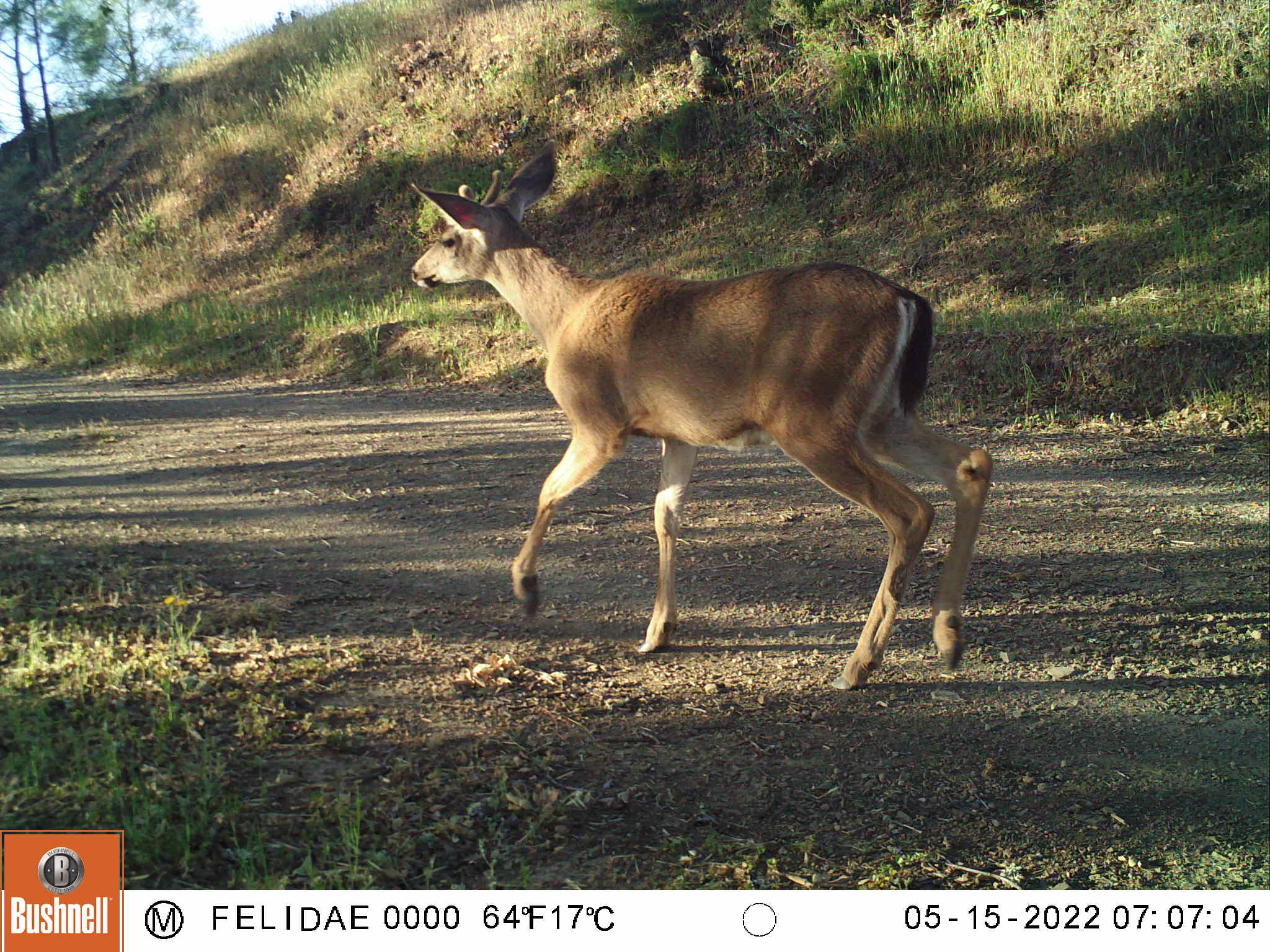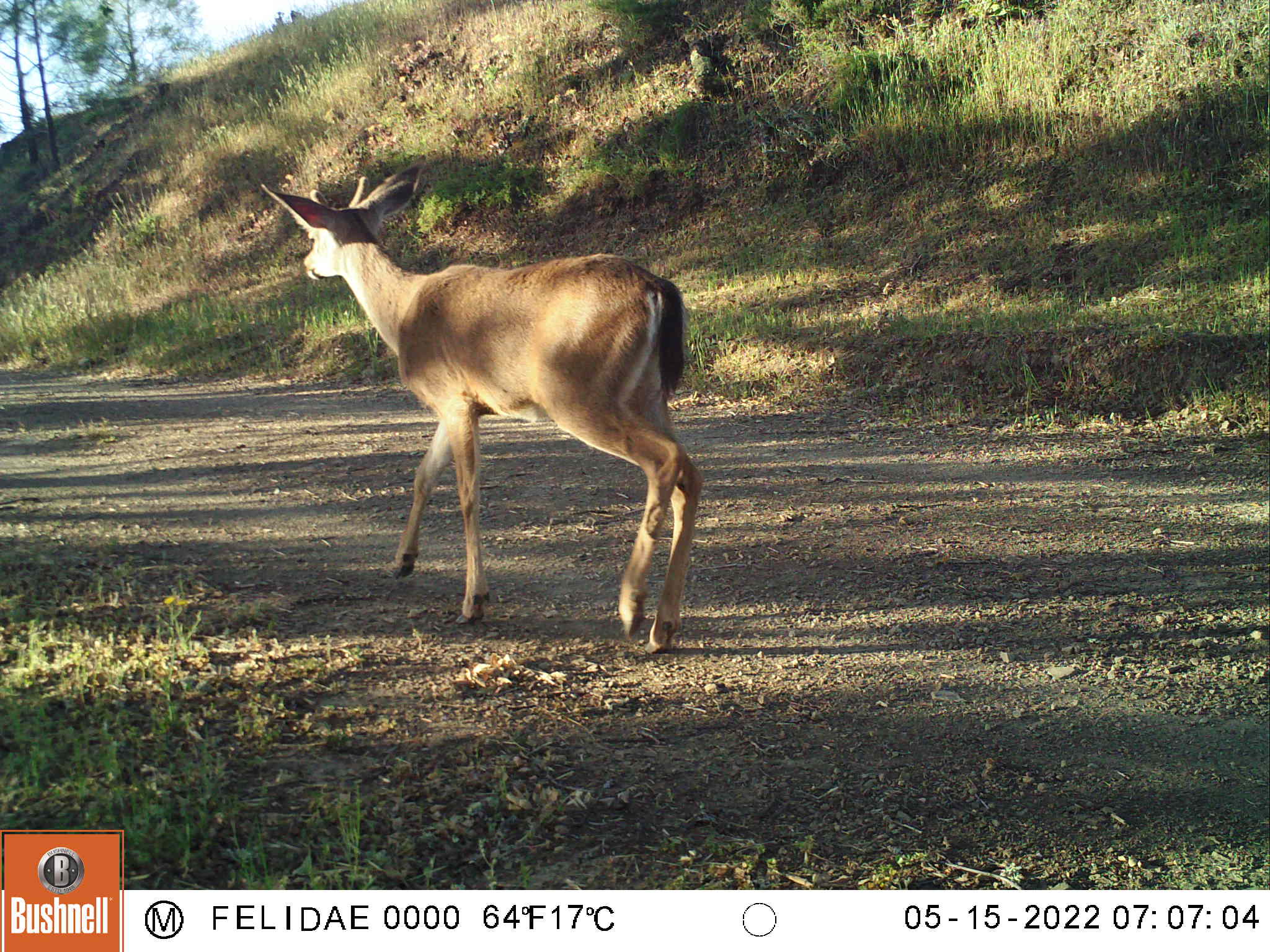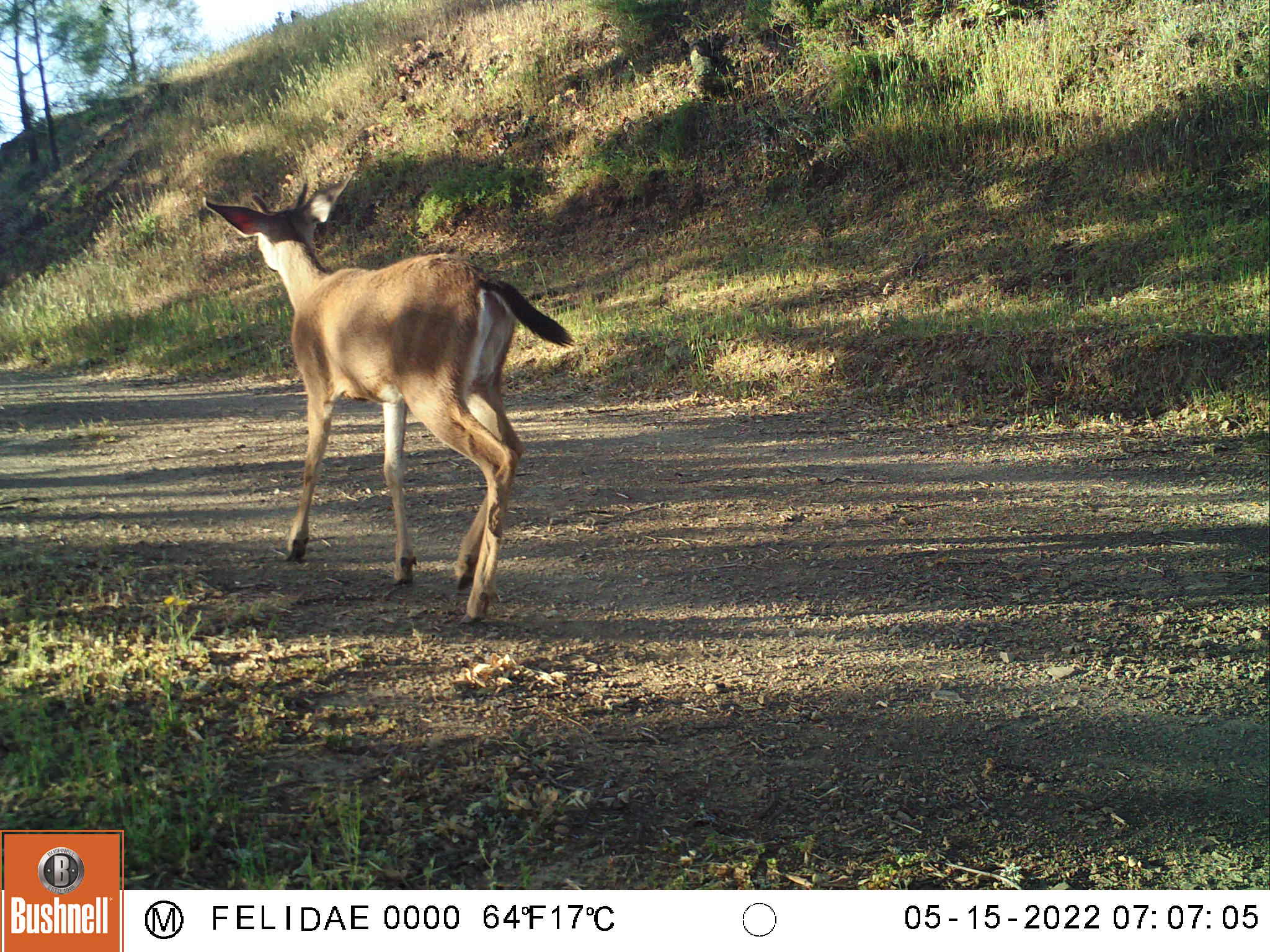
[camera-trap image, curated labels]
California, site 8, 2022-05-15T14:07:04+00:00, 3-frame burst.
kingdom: Animalia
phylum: Chordata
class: Mammalia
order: Artiodactyla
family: Cervidae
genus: Odocoileus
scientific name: Odocoileus hemionus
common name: mule deer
Mule deer (Odocoileus hemionus).